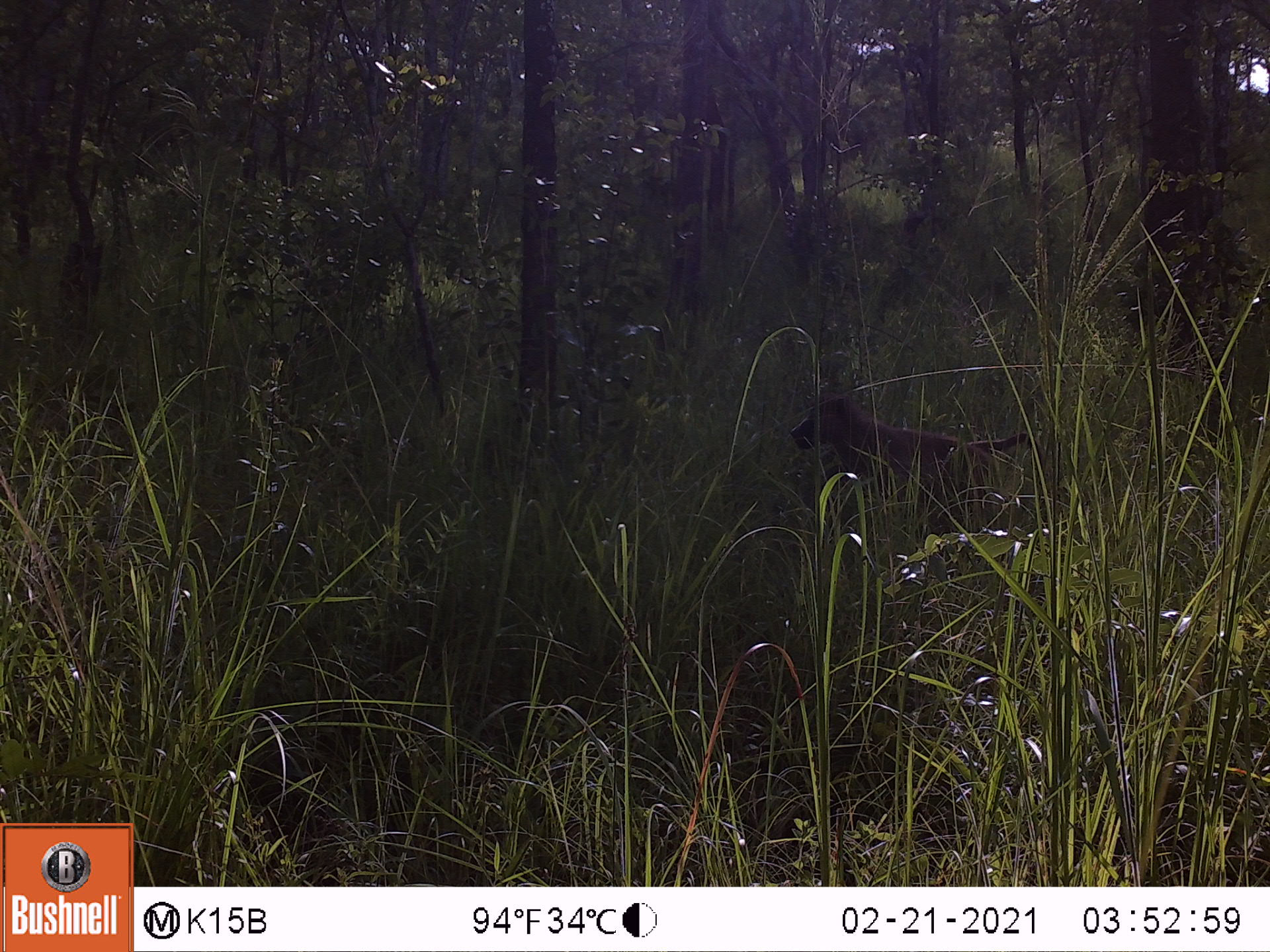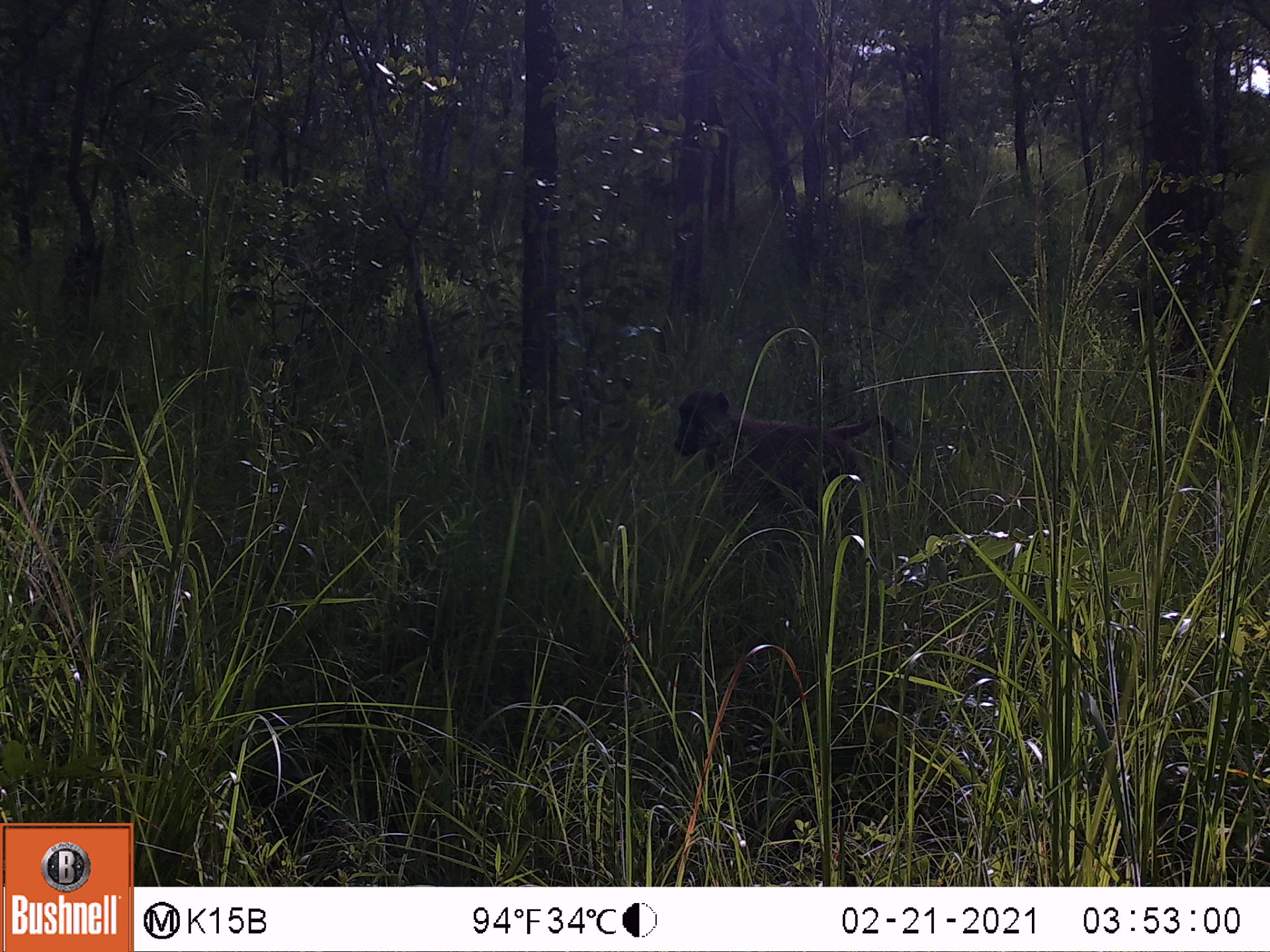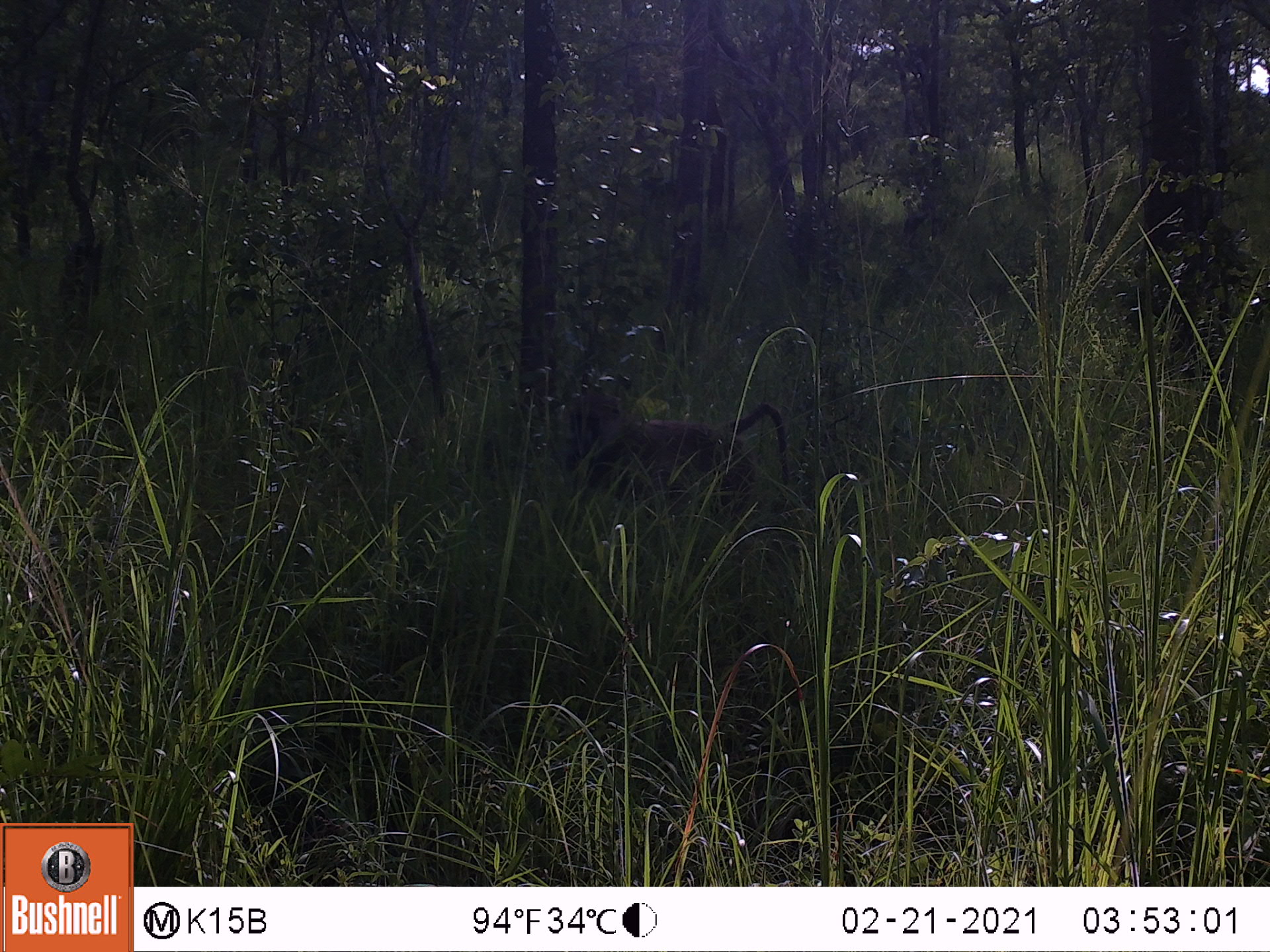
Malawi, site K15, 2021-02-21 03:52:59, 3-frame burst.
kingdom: Animalia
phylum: Chordata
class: Mammalia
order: Primates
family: Cercopithecidae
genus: Papio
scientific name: Papio cynocephalus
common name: yellow baboon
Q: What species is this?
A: Yellow baboon (Papio cynocephalus).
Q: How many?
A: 1.